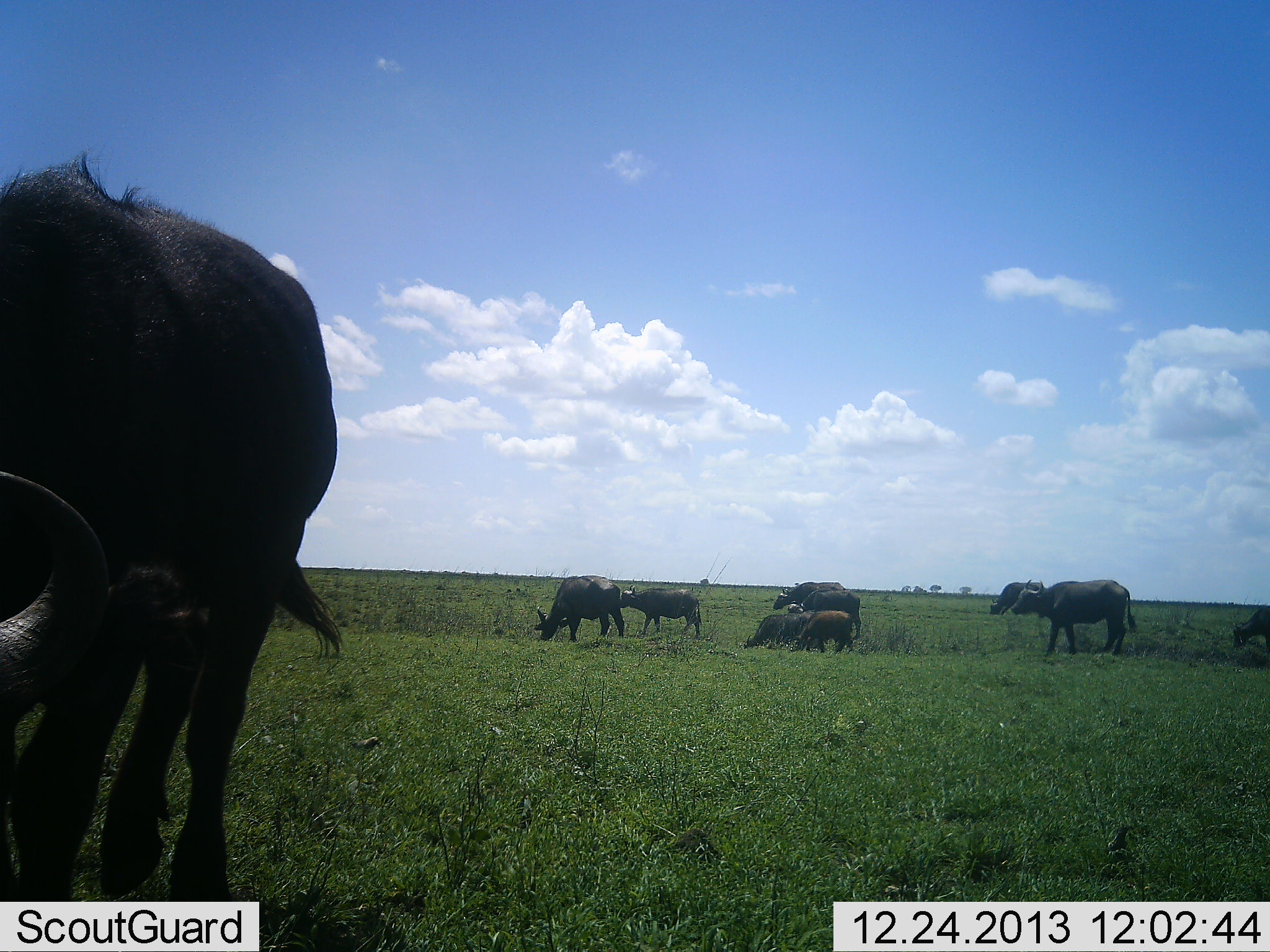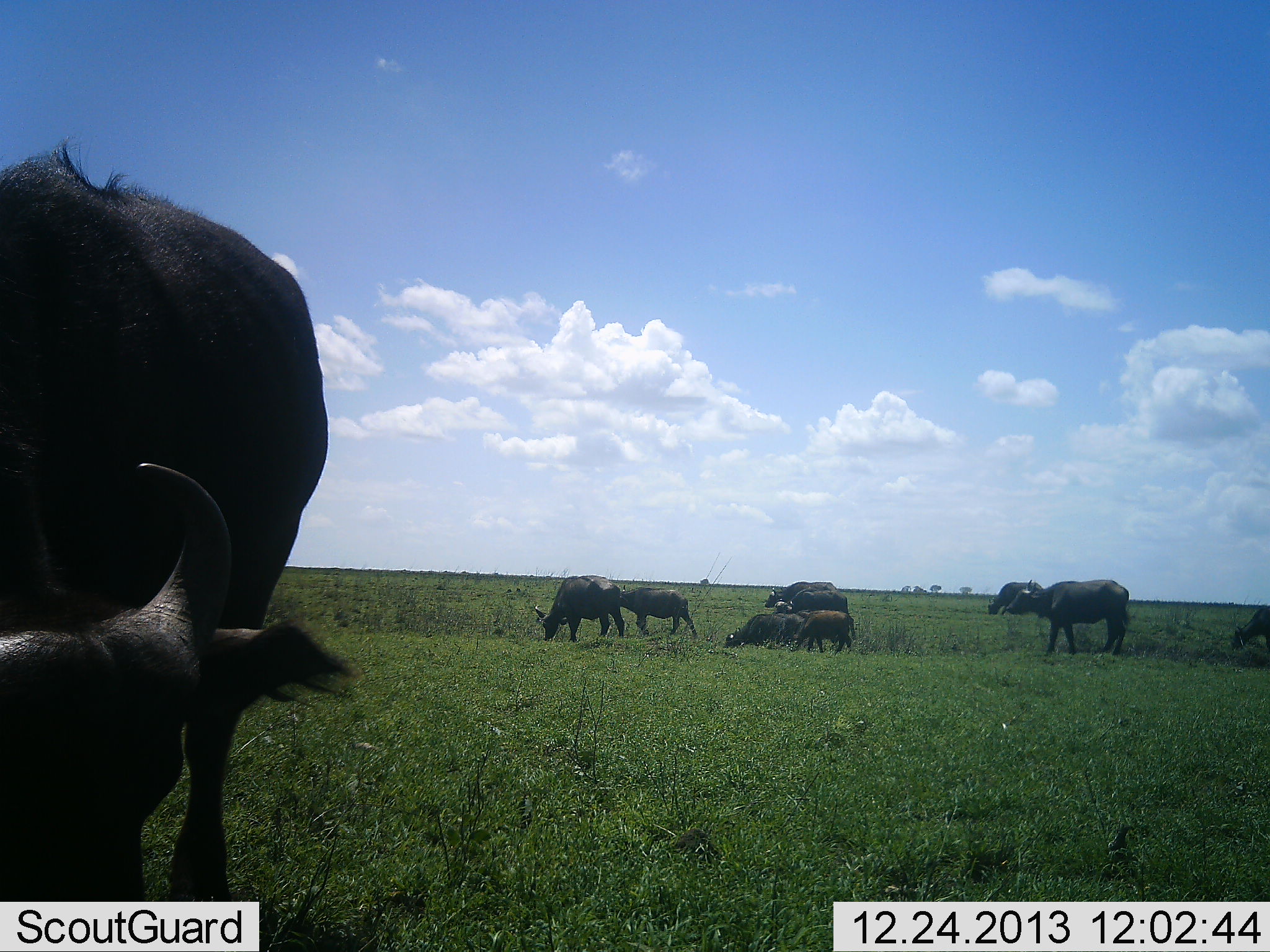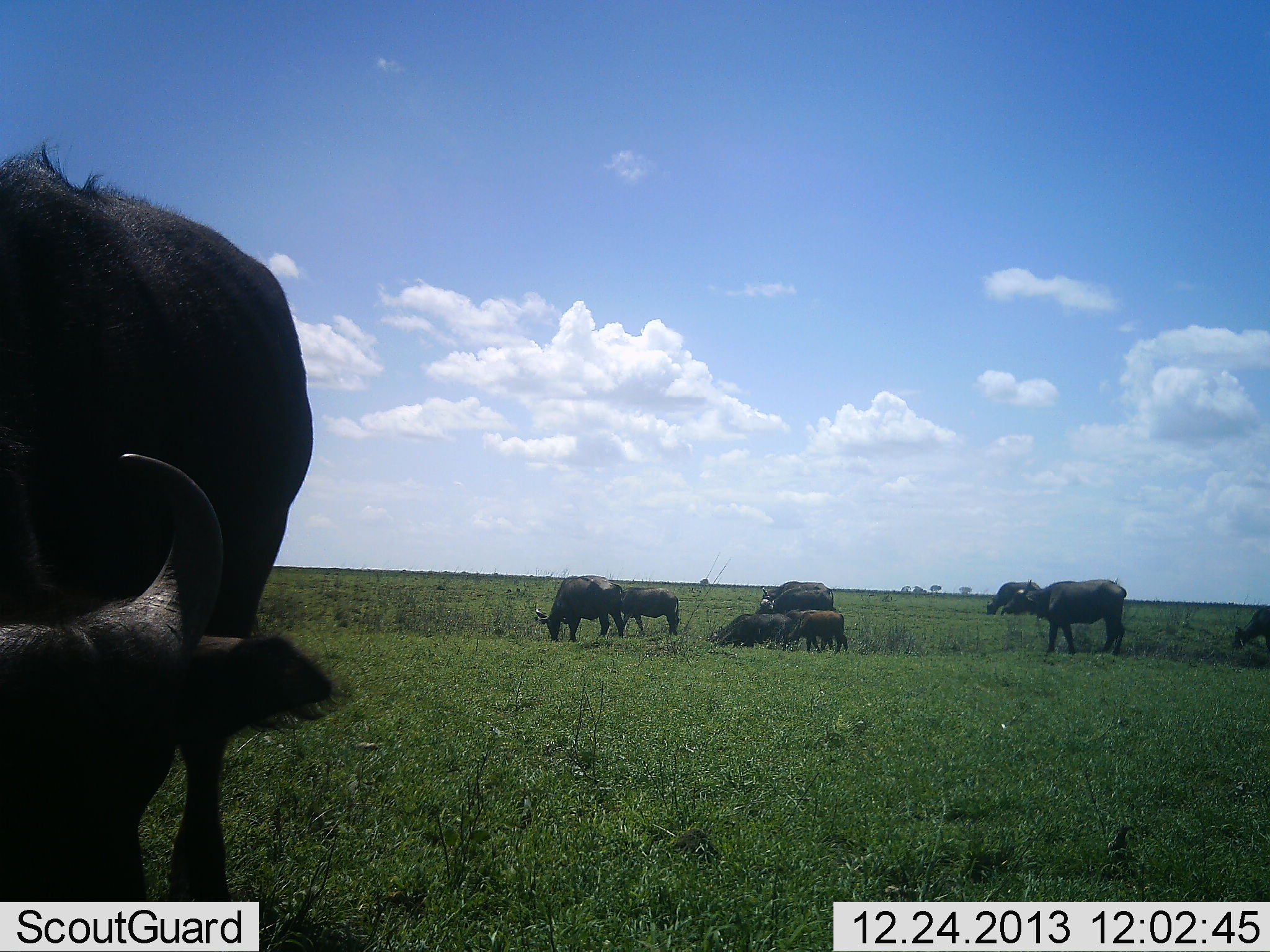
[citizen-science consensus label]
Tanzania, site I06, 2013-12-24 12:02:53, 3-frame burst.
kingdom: Animalia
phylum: Chordata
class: Mammalia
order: Artiodactyla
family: Bovidae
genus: Syncerus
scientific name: Syncerus caffer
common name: cape buffalo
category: buffalo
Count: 10.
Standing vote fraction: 70%.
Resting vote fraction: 30%.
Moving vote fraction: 40%.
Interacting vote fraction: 0%.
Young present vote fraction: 40%.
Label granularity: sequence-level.